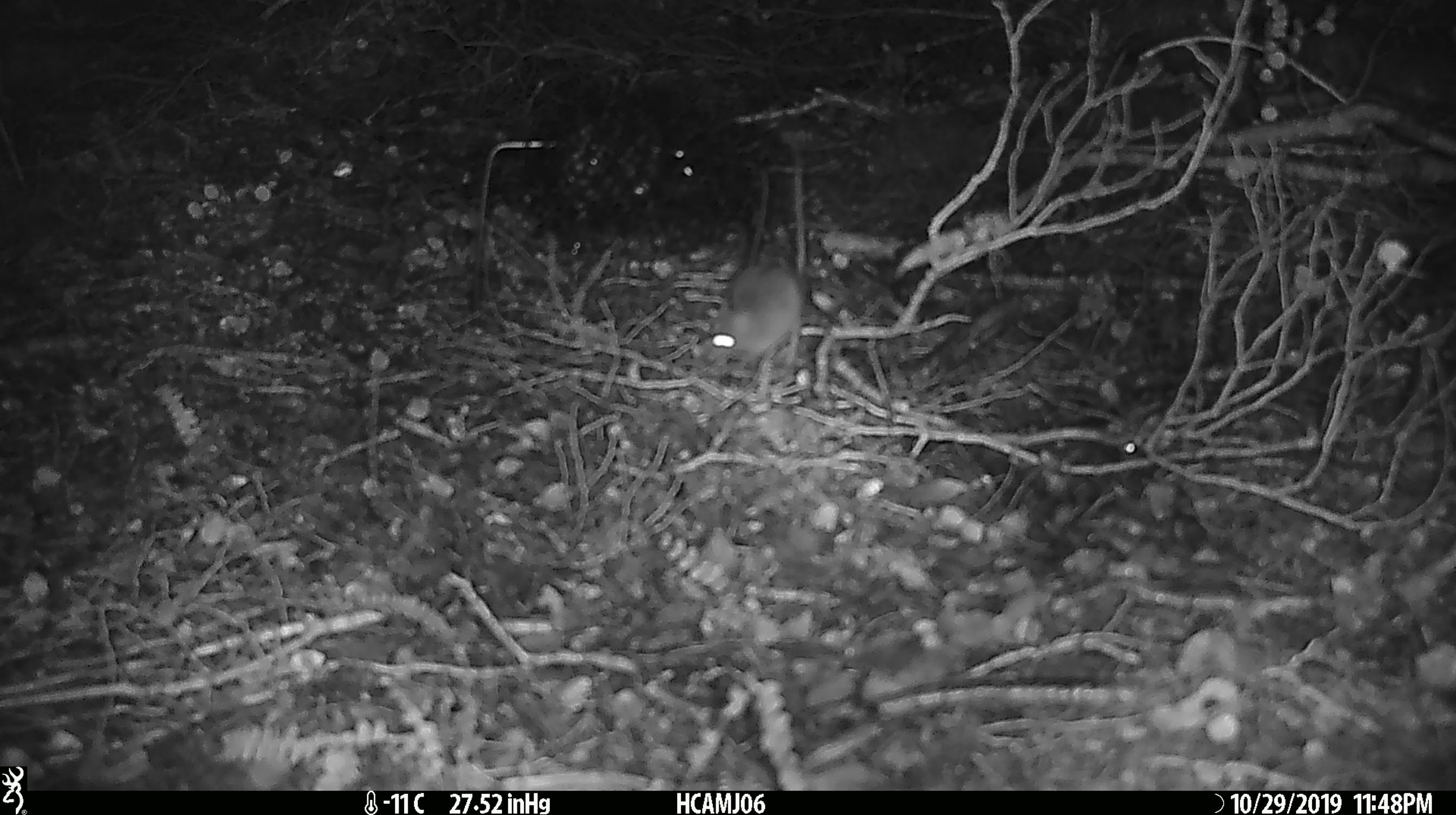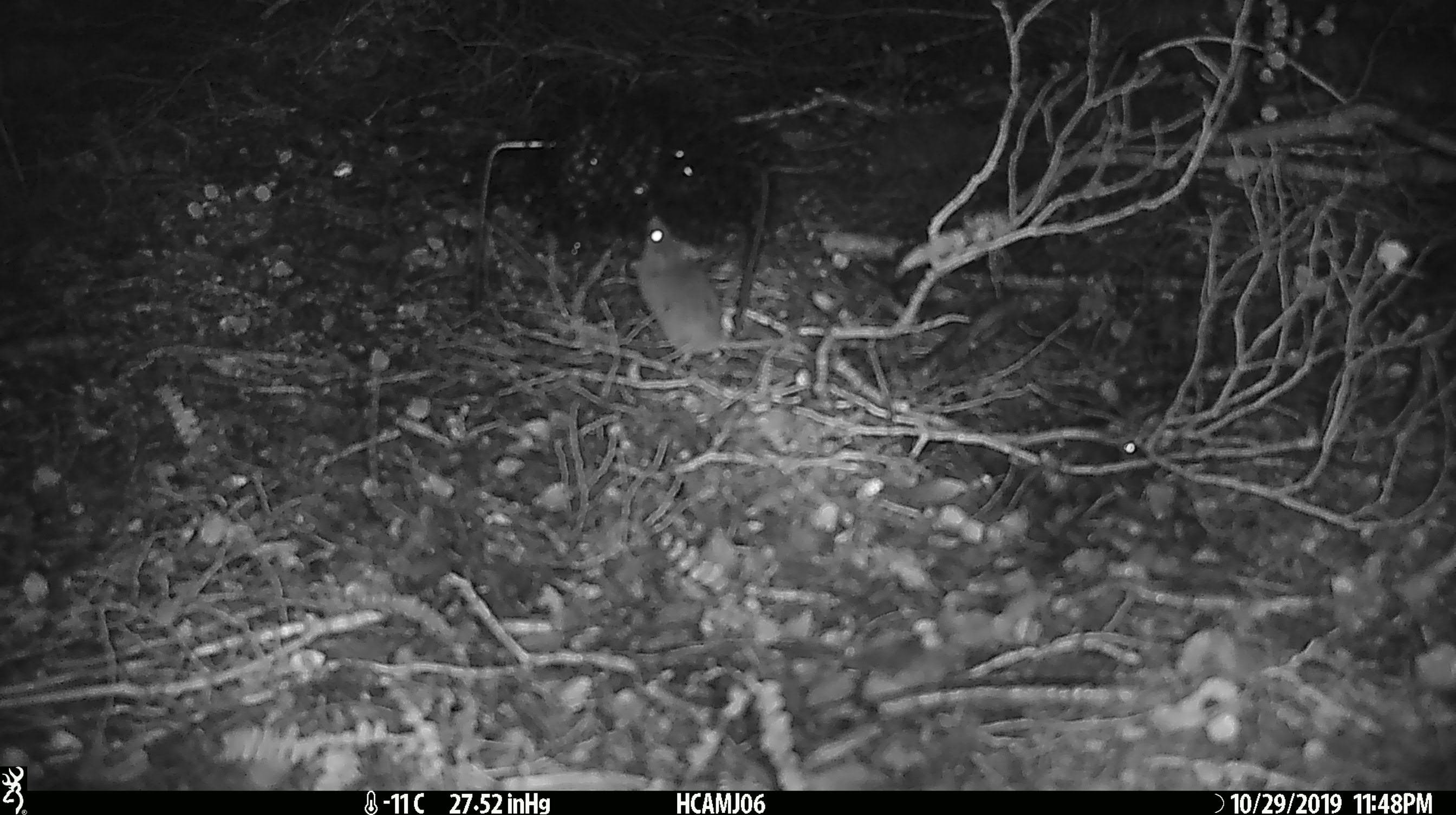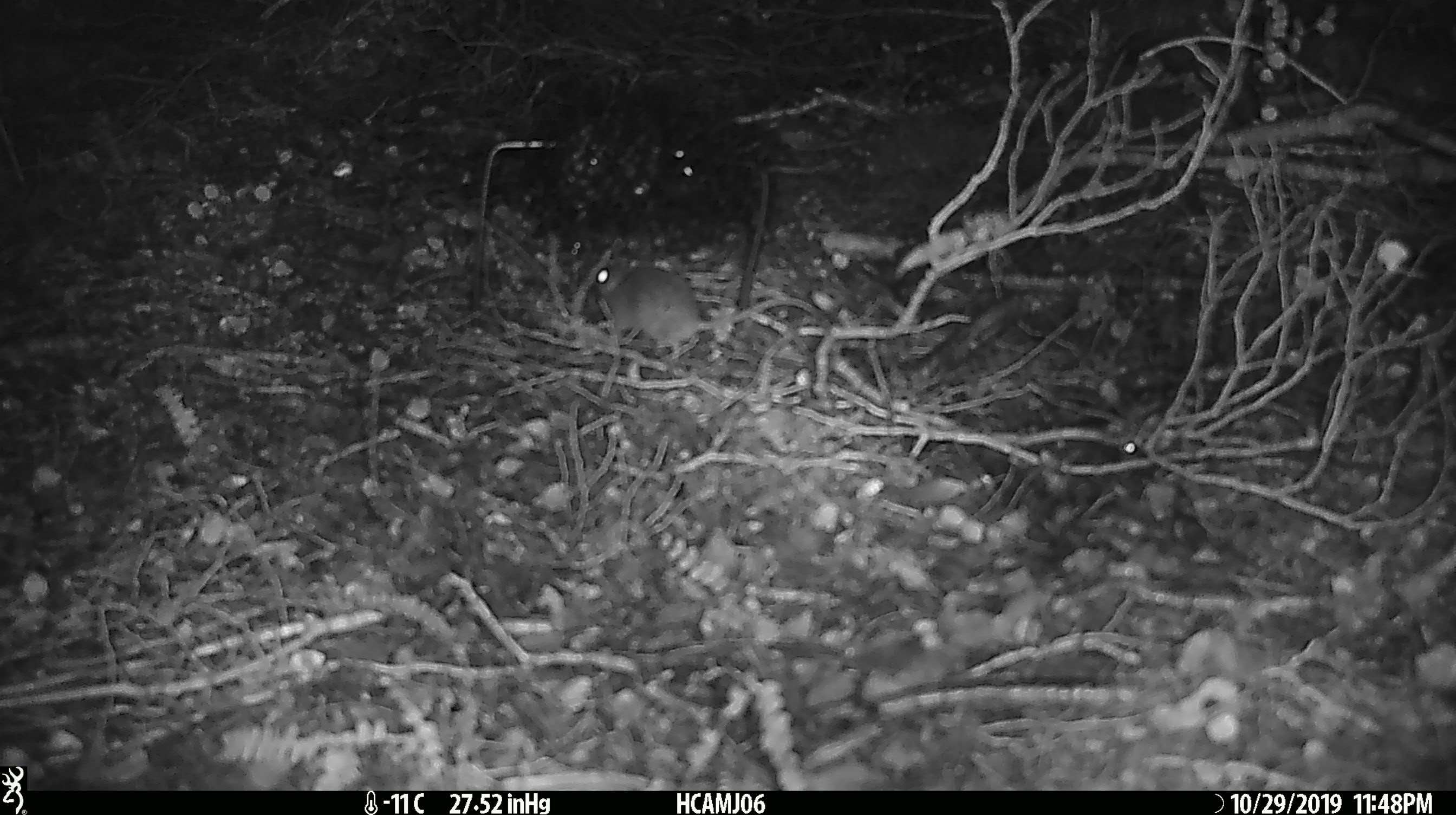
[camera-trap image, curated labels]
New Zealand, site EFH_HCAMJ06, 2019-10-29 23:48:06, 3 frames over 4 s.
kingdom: Animalia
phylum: Chordata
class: Mammalia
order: Rodentia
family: Muridae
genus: Mus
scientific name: Mus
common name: mouse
Mouse (Mus).